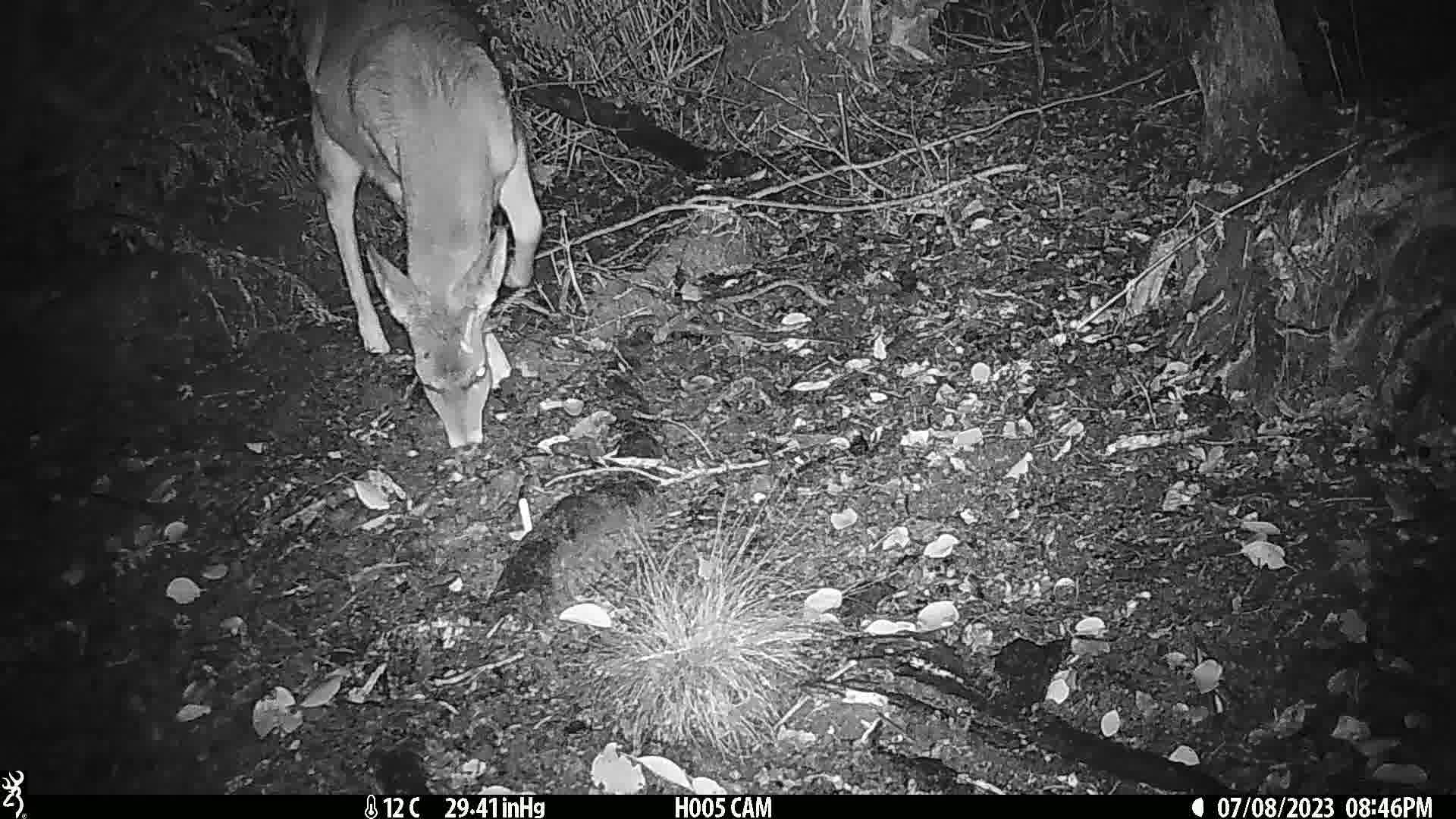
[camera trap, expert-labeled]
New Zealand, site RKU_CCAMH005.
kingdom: Animalia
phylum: Chordata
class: Mammalia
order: Artiodactyla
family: Cervidae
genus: Odocoileus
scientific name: Odocoileus virginianus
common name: white-tailed deer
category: white tailed deer